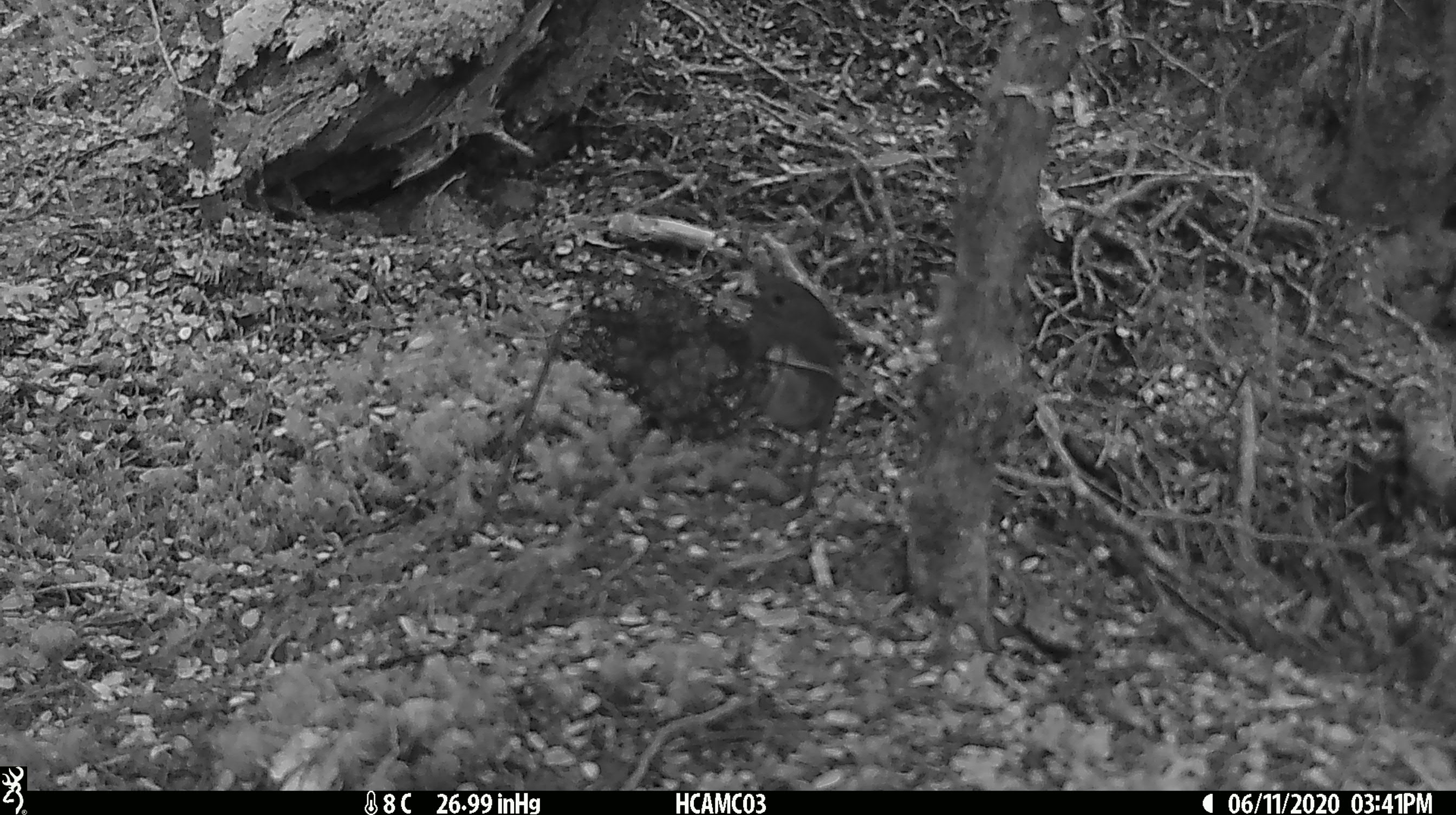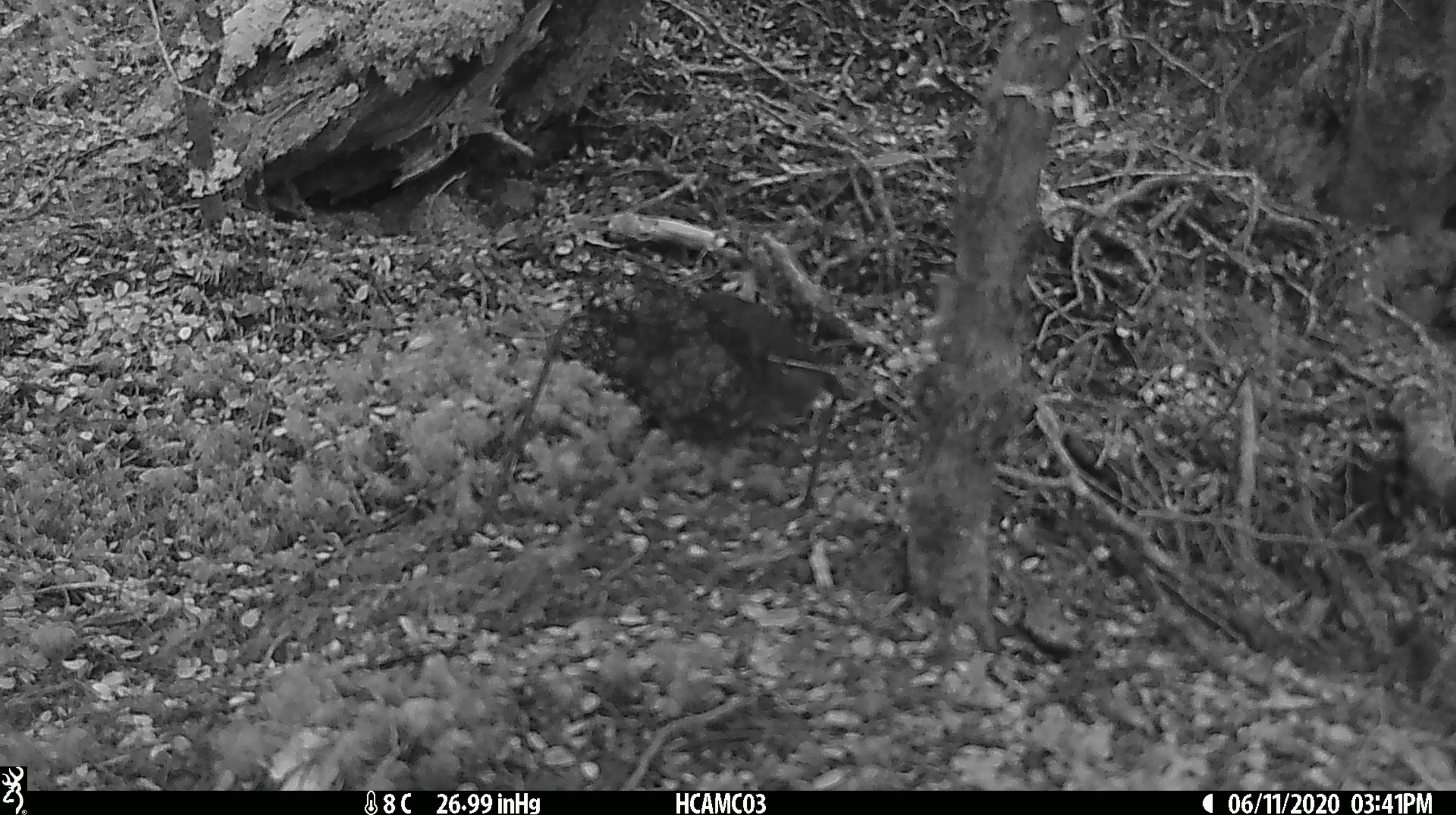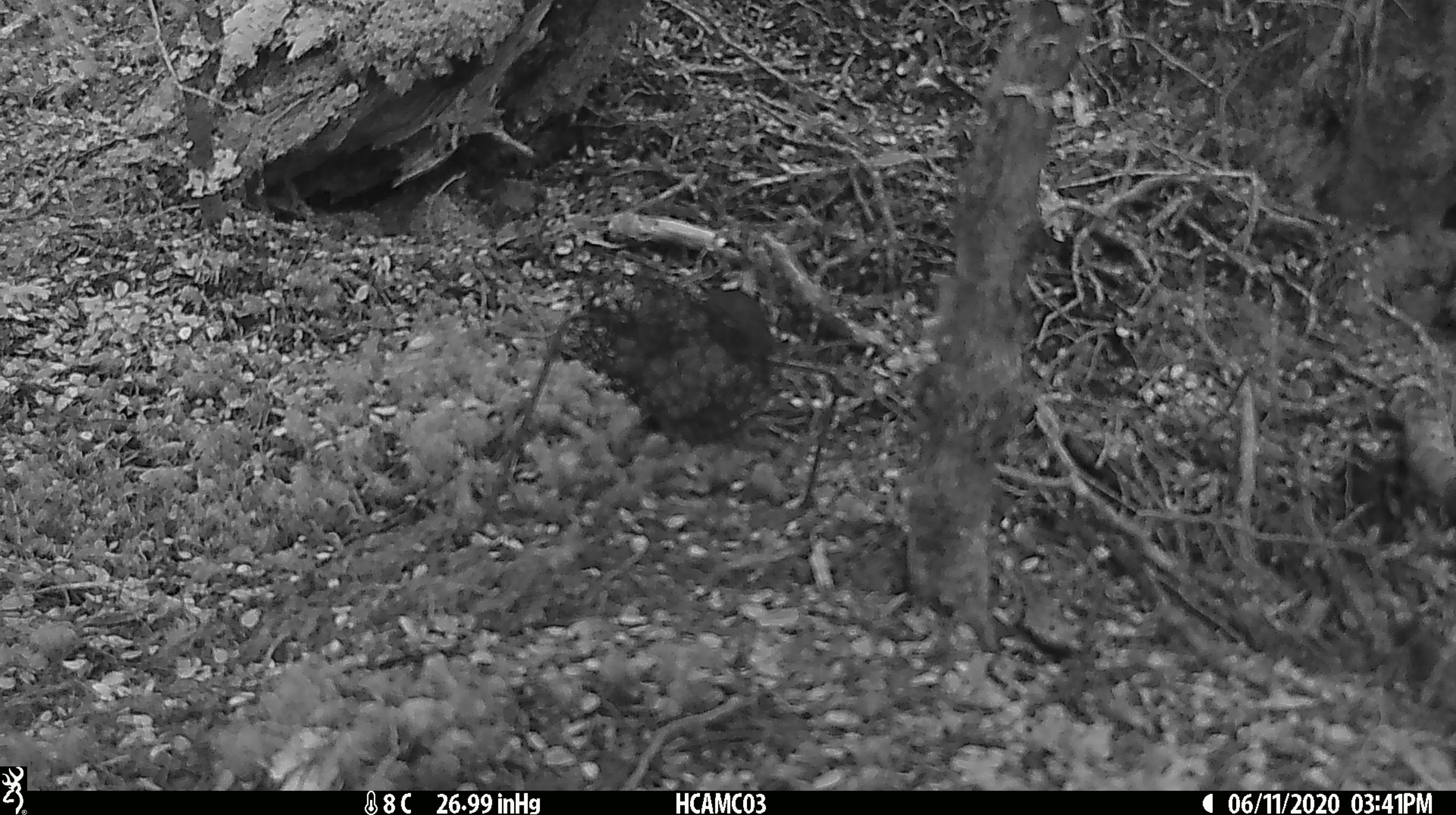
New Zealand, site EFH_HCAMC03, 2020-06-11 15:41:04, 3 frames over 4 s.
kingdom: Animalia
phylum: Chordata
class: Aves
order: Passeriformes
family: Petroicidae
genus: Petroica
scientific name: Petroica australis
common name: new zealand robin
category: robin